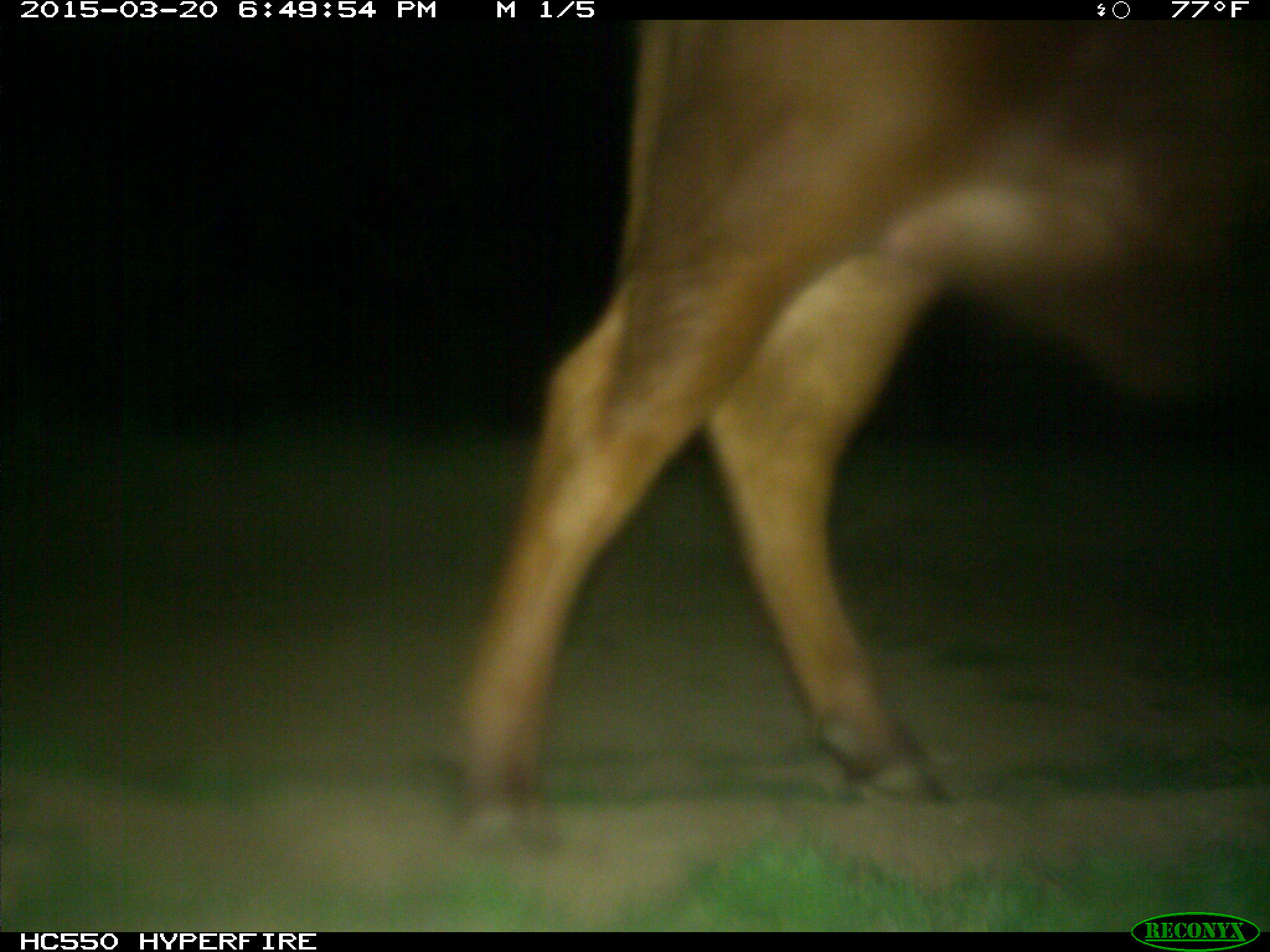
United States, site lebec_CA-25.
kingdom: Animalia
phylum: Chordata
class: Mammalia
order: Artiodactyla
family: Bovidae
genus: Bos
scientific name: Bos taurus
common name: domestic cow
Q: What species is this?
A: Bos taurus (domestic cow).